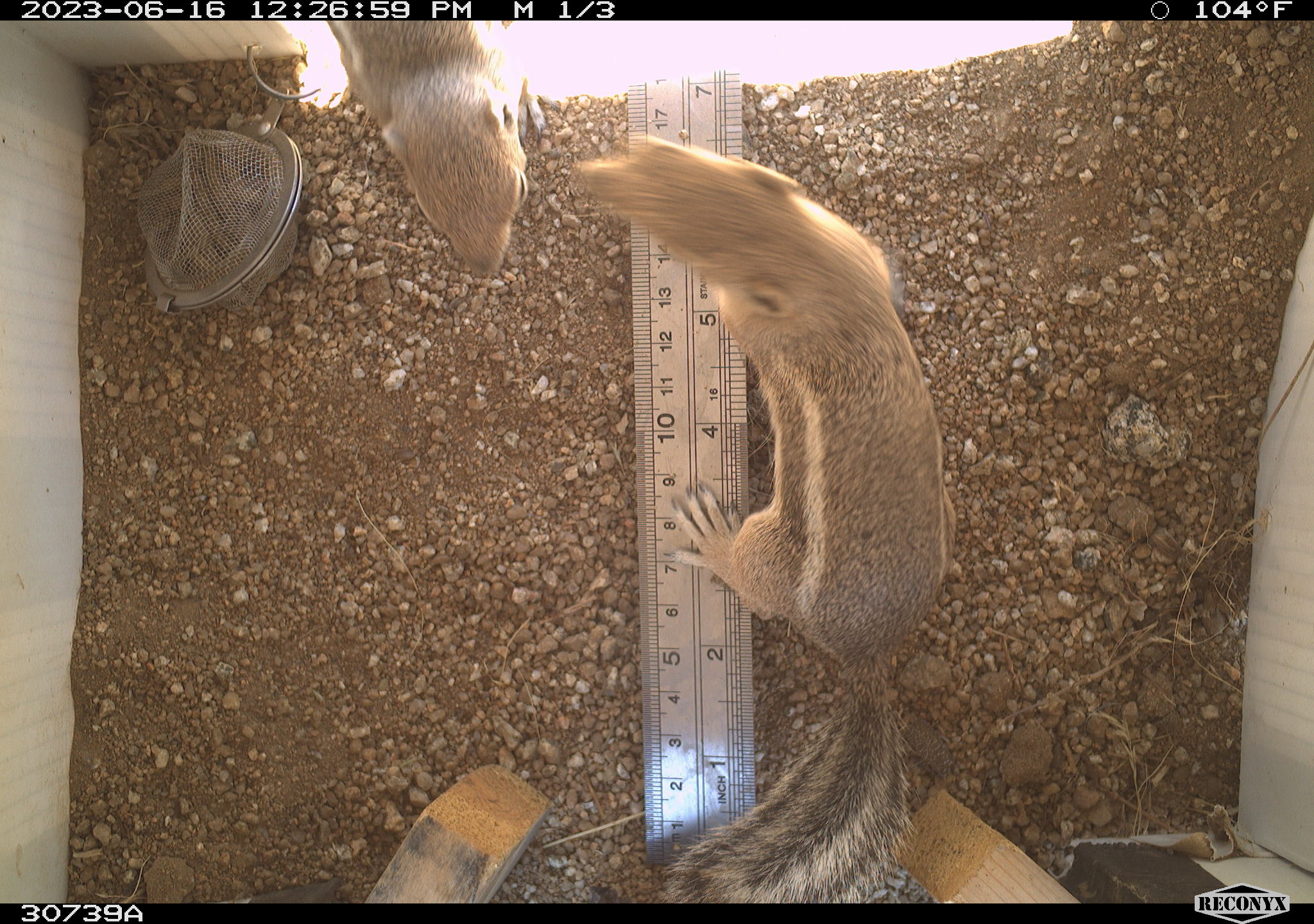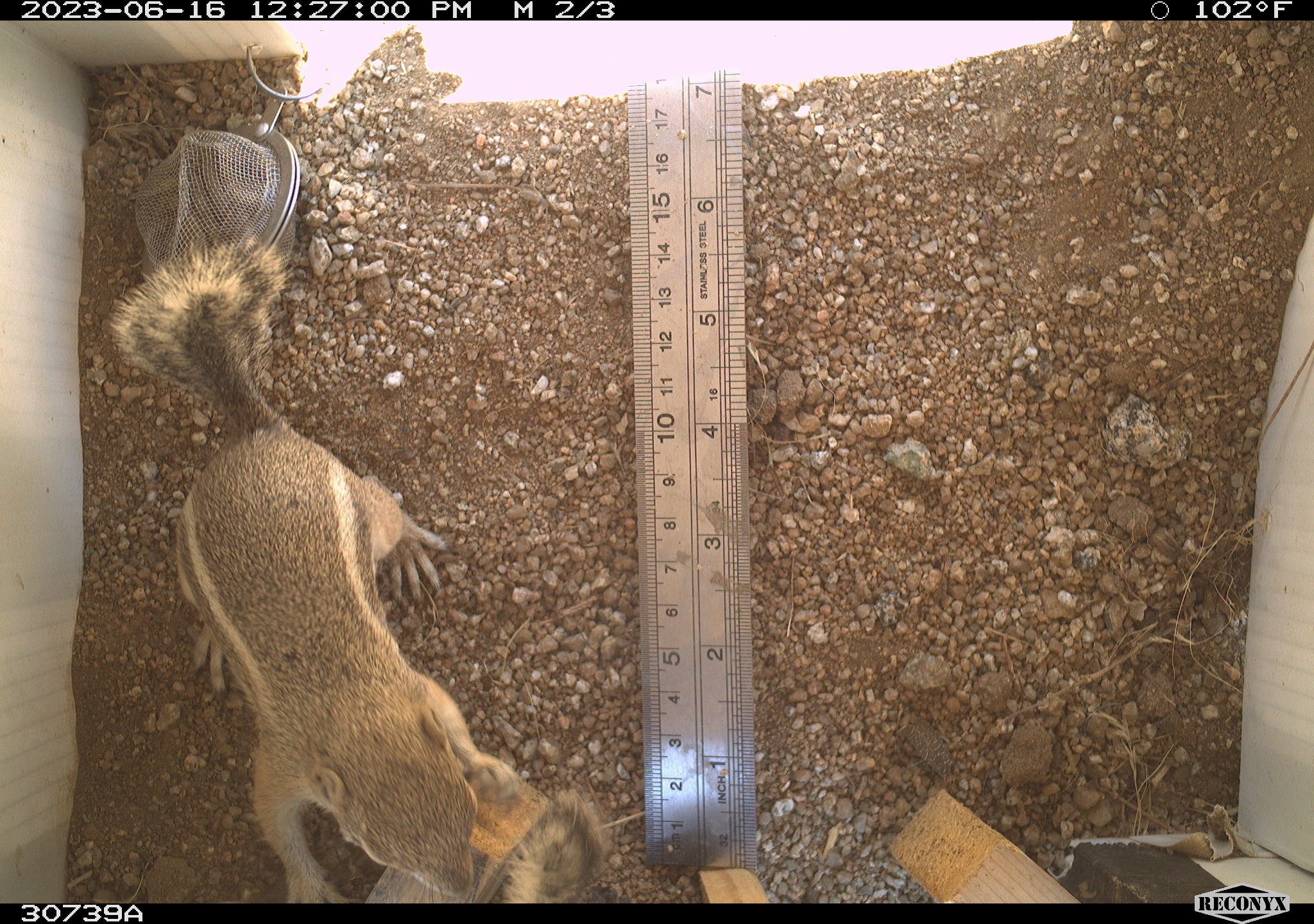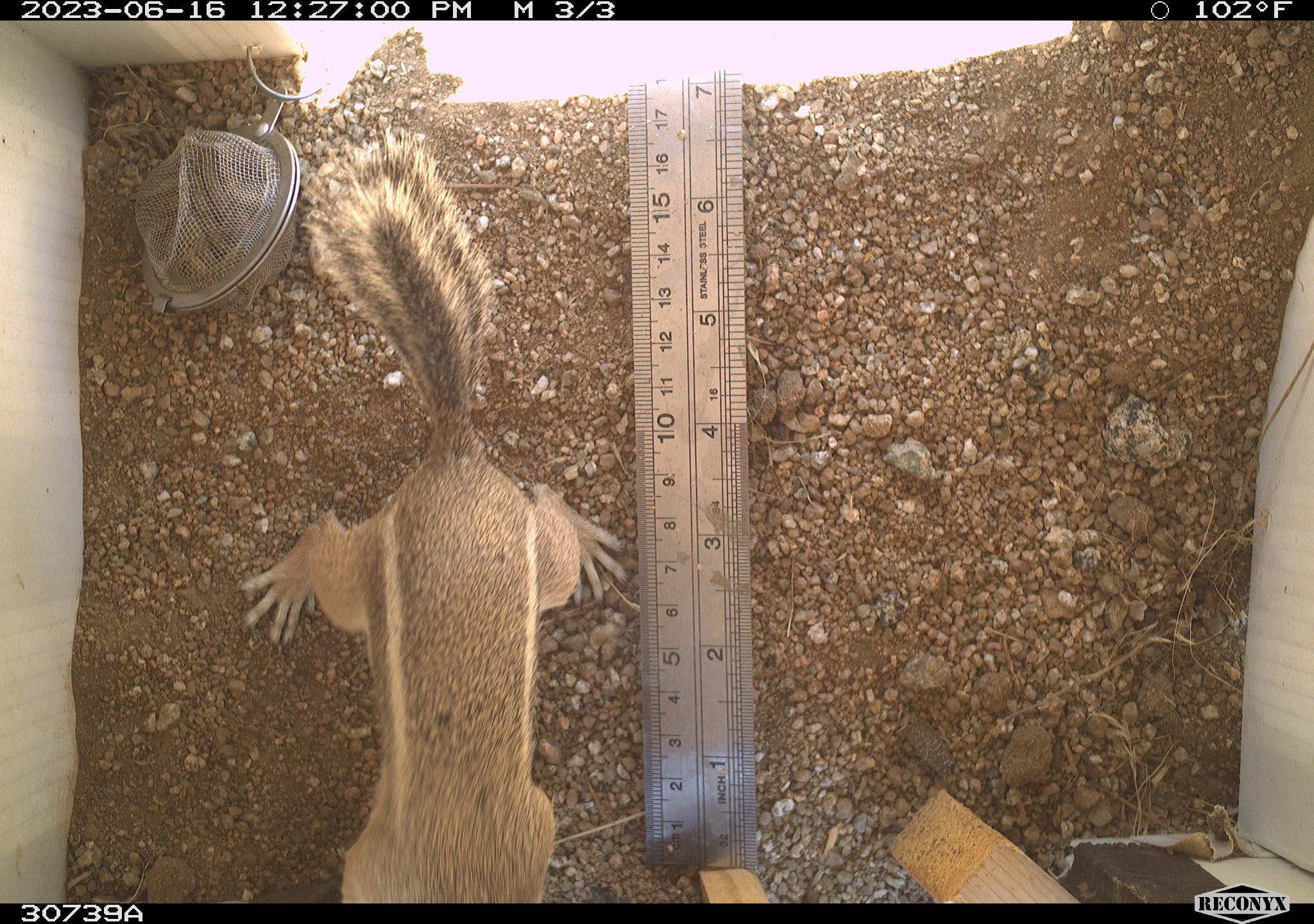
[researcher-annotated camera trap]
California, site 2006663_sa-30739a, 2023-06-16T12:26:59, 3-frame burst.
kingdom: Animalia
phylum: Chordata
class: Mammalia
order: Rodentia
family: Sciuridae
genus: Ammospermophilus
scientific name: Ammospermophilus leucurus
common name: white-tailed antelope squirrel